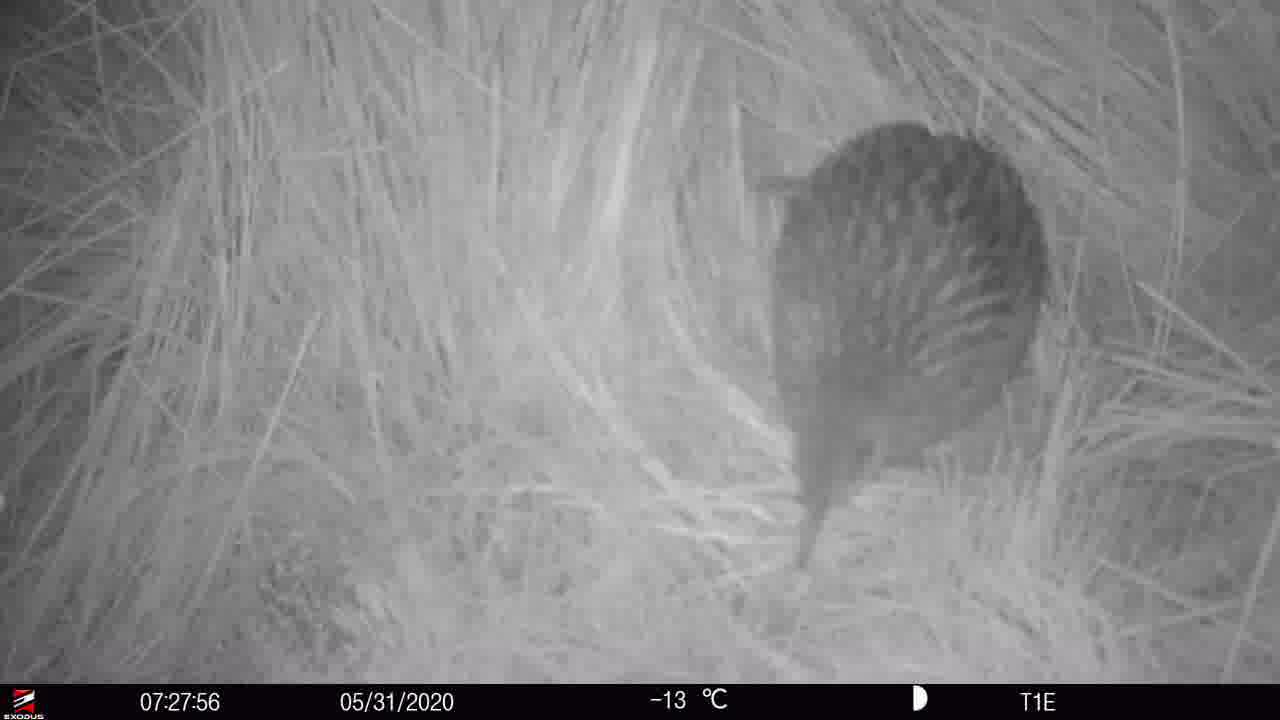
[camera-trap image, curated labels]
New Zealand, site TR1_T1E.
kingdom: Animalia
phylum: Chordata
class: Aves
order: Gruiformes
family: Rallidae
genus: Gallirallus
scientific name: Gallirallus australis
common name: weka